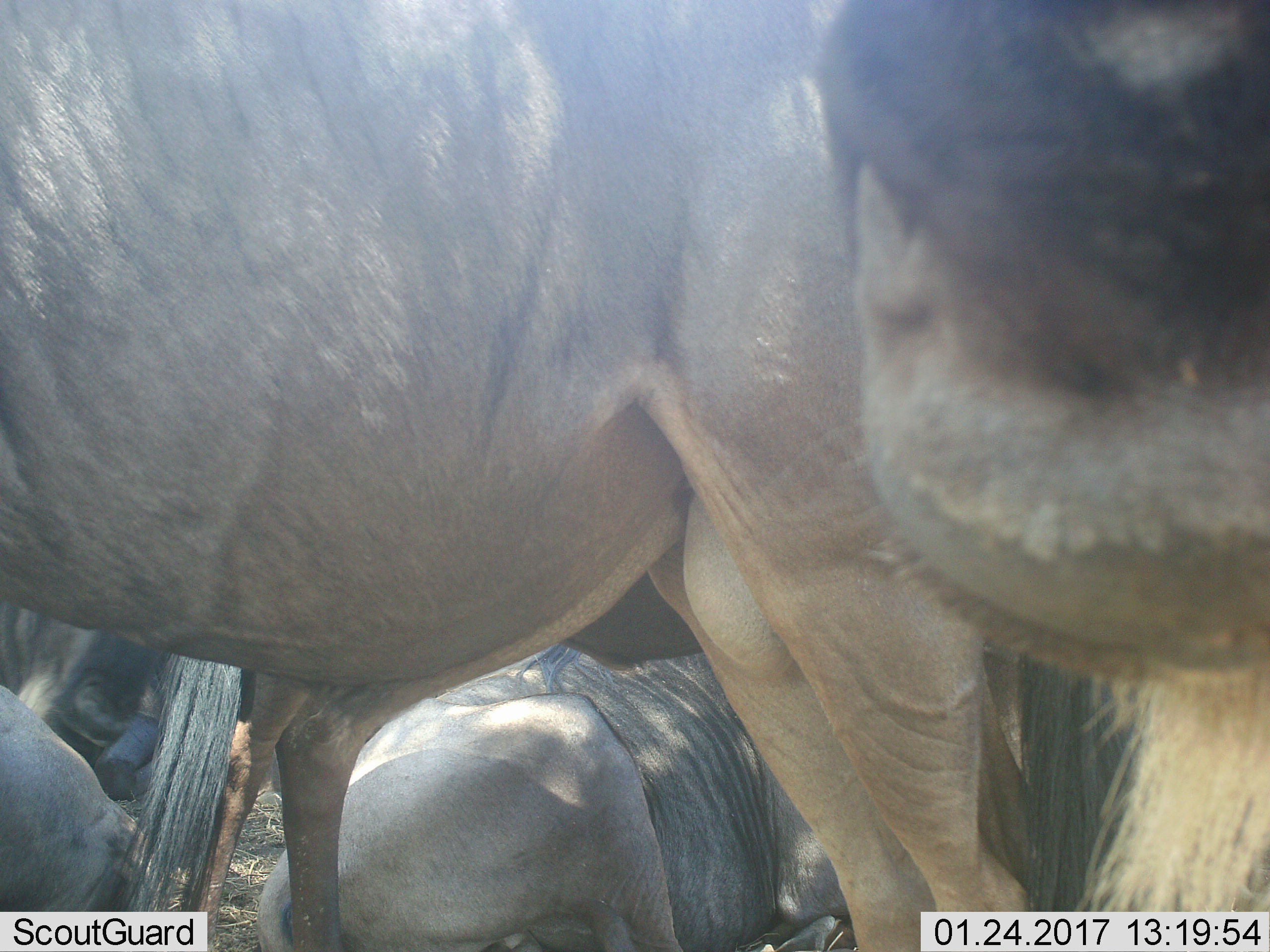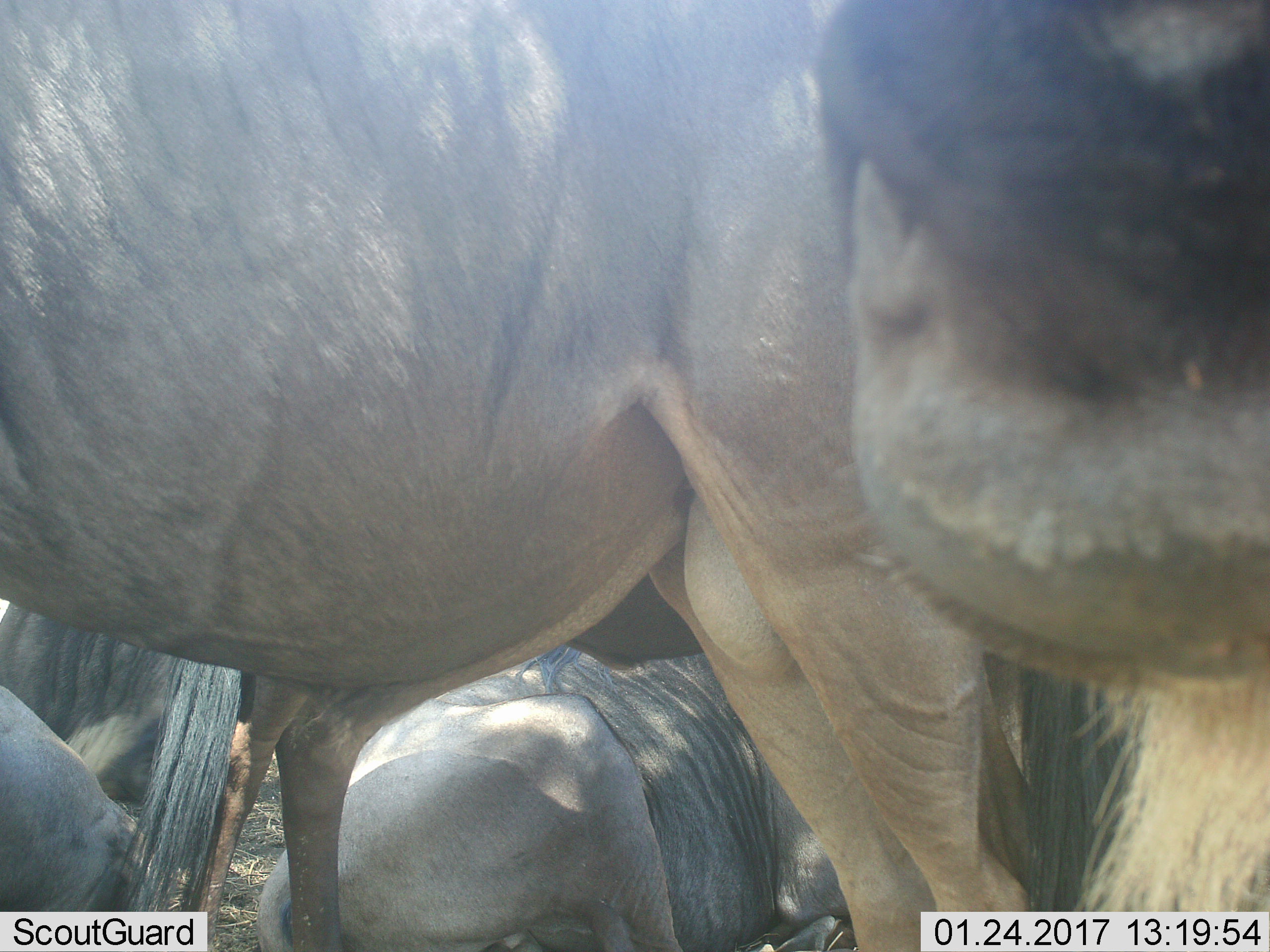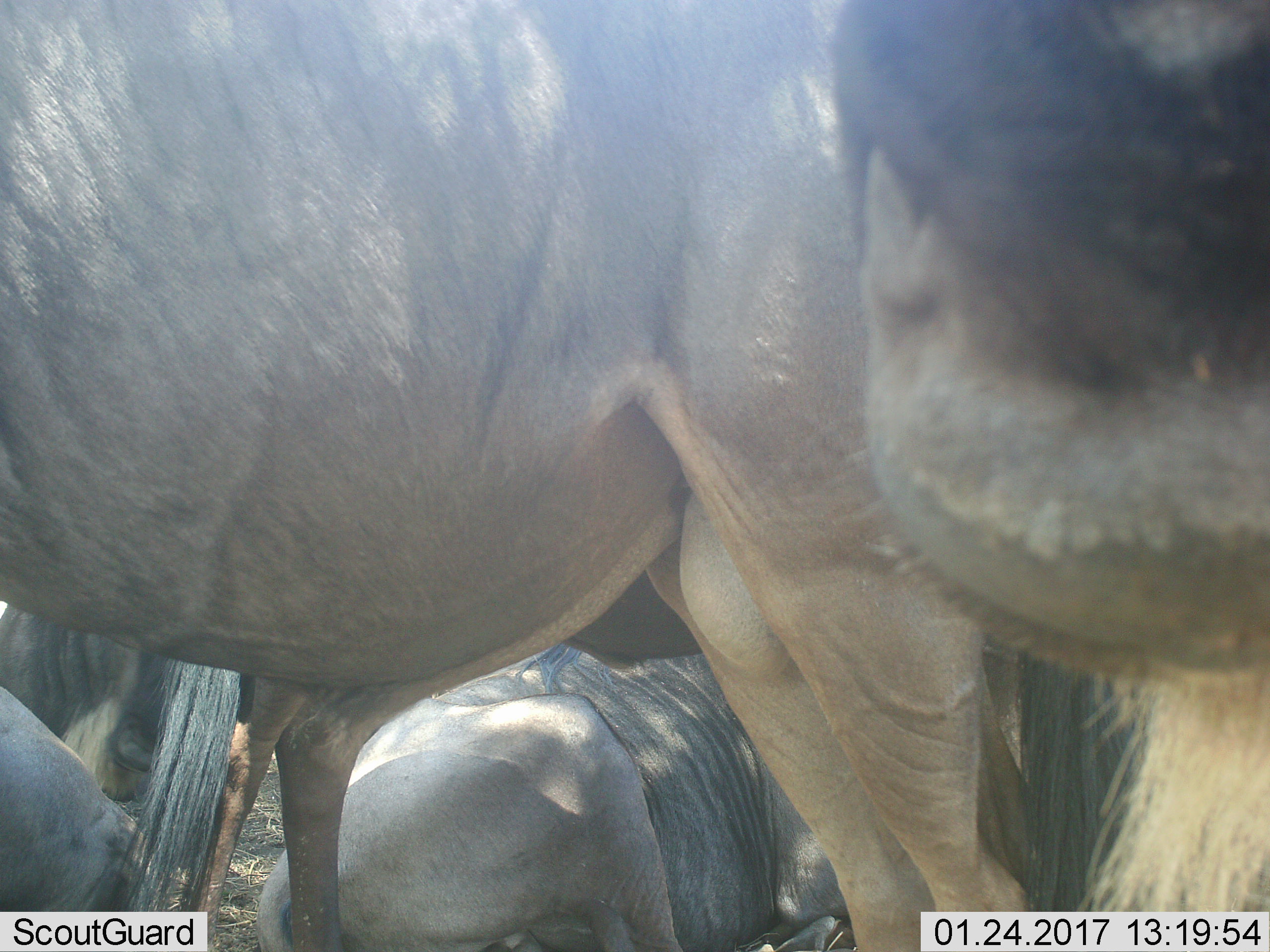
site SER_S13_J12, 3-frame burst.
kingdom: Animalia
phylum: Chordata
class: Mammalia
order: Artiodactyla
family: Bovidae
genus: Connochaetes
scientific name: Connochaetes taurinus taurinus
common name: blue wildebeest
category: wildebeestblue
Wildebeestblue (blue wildebeest) (Connochaetes taurinus taurinus), count 5. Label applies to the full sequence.